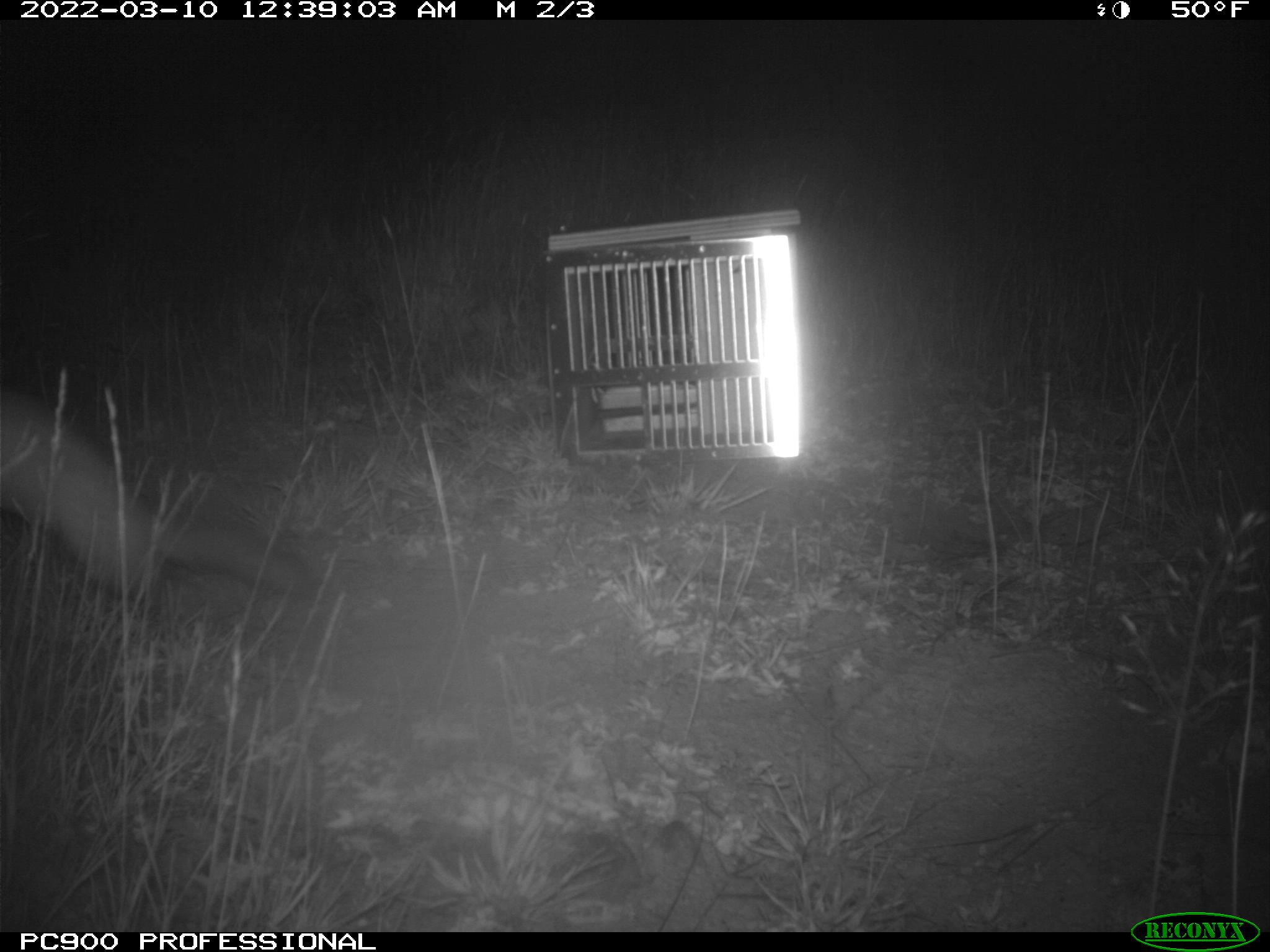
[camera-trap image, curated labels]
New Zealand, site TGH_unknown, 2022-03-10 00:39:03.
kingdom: Animalia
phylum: Chordata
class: Mammalia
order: Carnivora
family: Mustelidae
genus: Mustela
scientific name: Mustela furo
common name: ferret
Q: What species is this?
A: Ferret (Mustela furo).